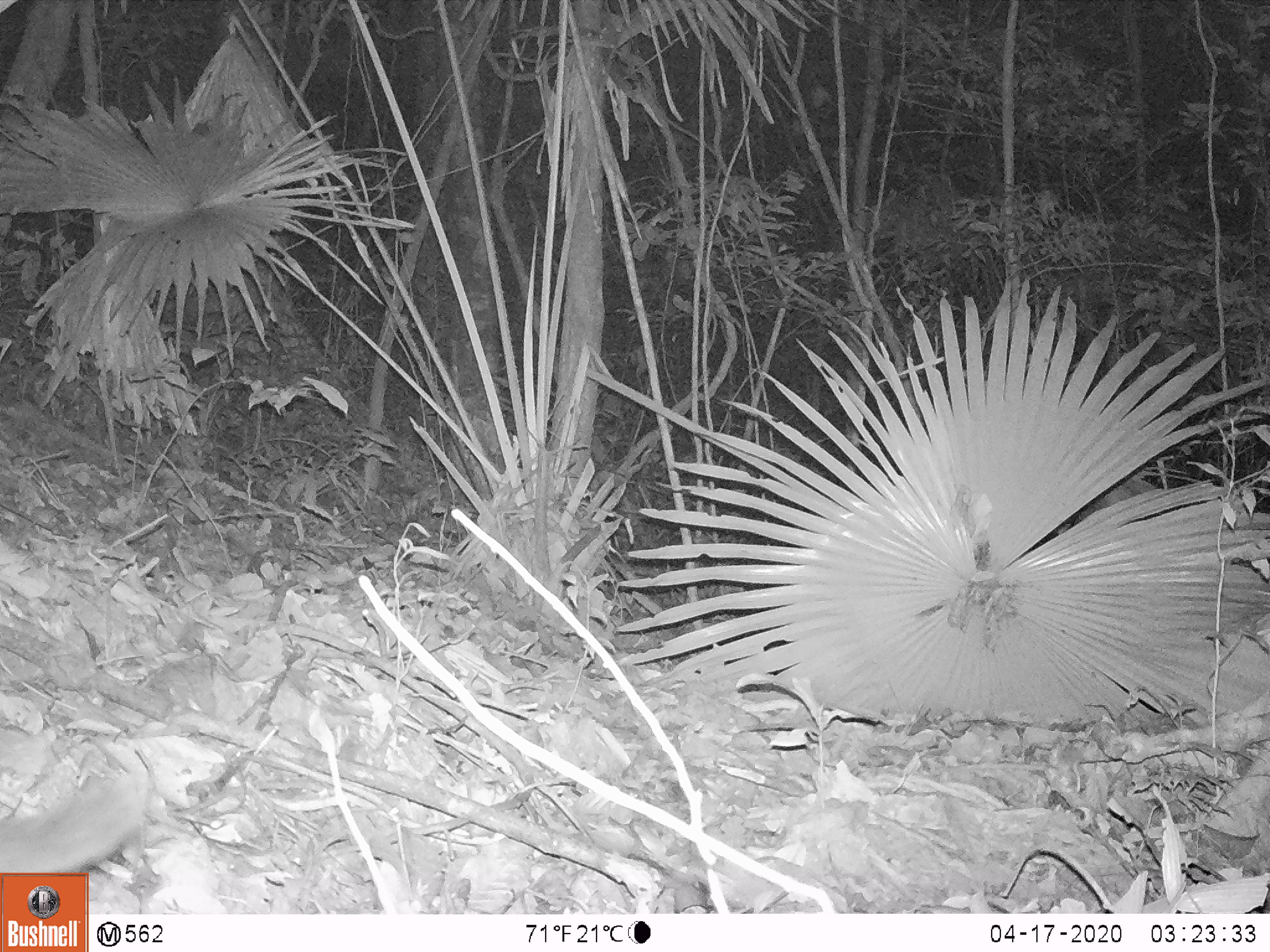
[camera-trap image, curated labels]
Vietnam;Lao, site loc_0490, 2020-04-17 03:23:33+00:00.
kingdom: Animalia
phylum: Chordata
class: Mammalia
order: Rodentia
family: Sciuridae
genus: Sciurus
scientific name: Sciurus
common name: squirrel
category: unidentified squirrel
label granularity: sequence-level